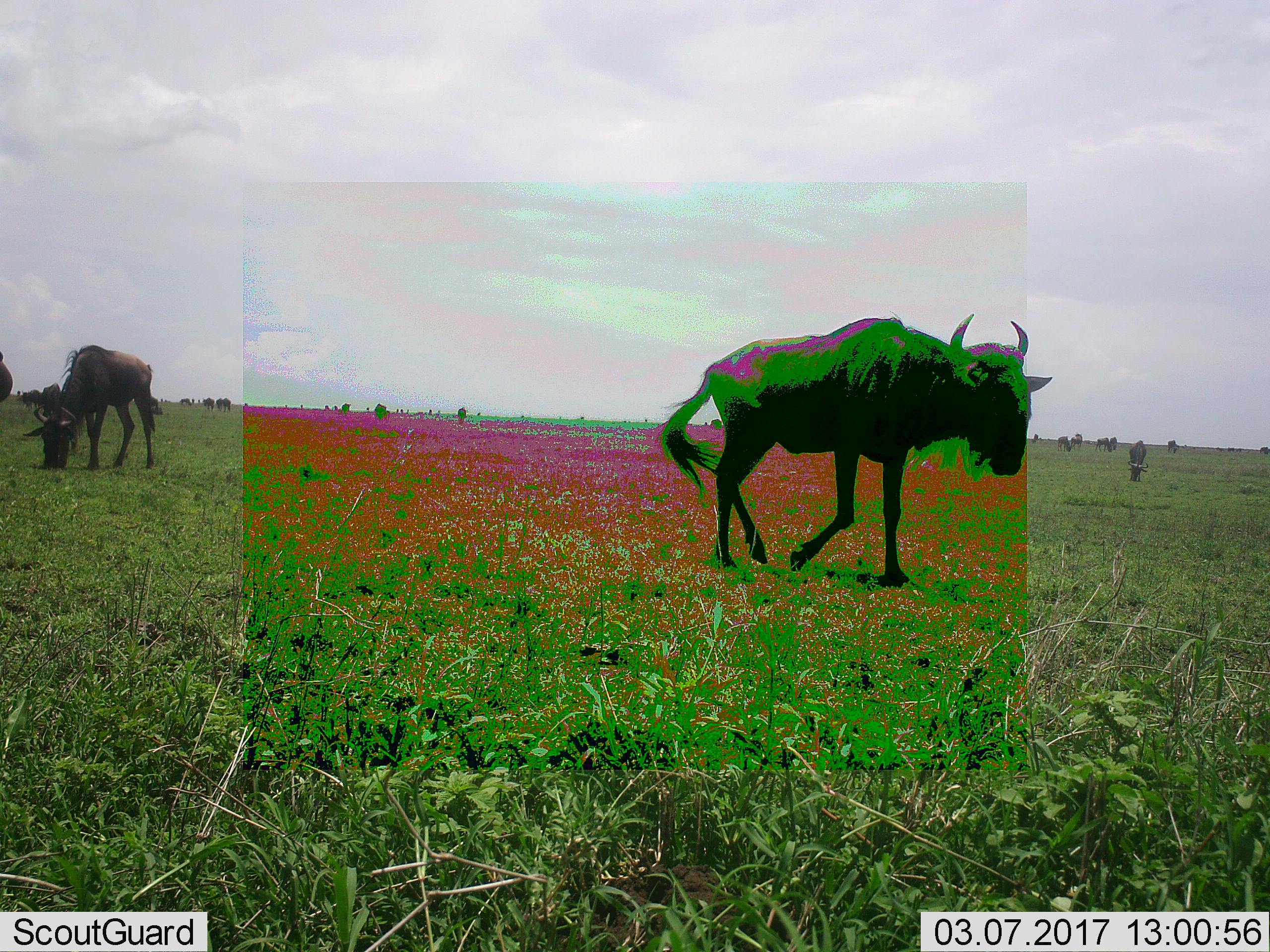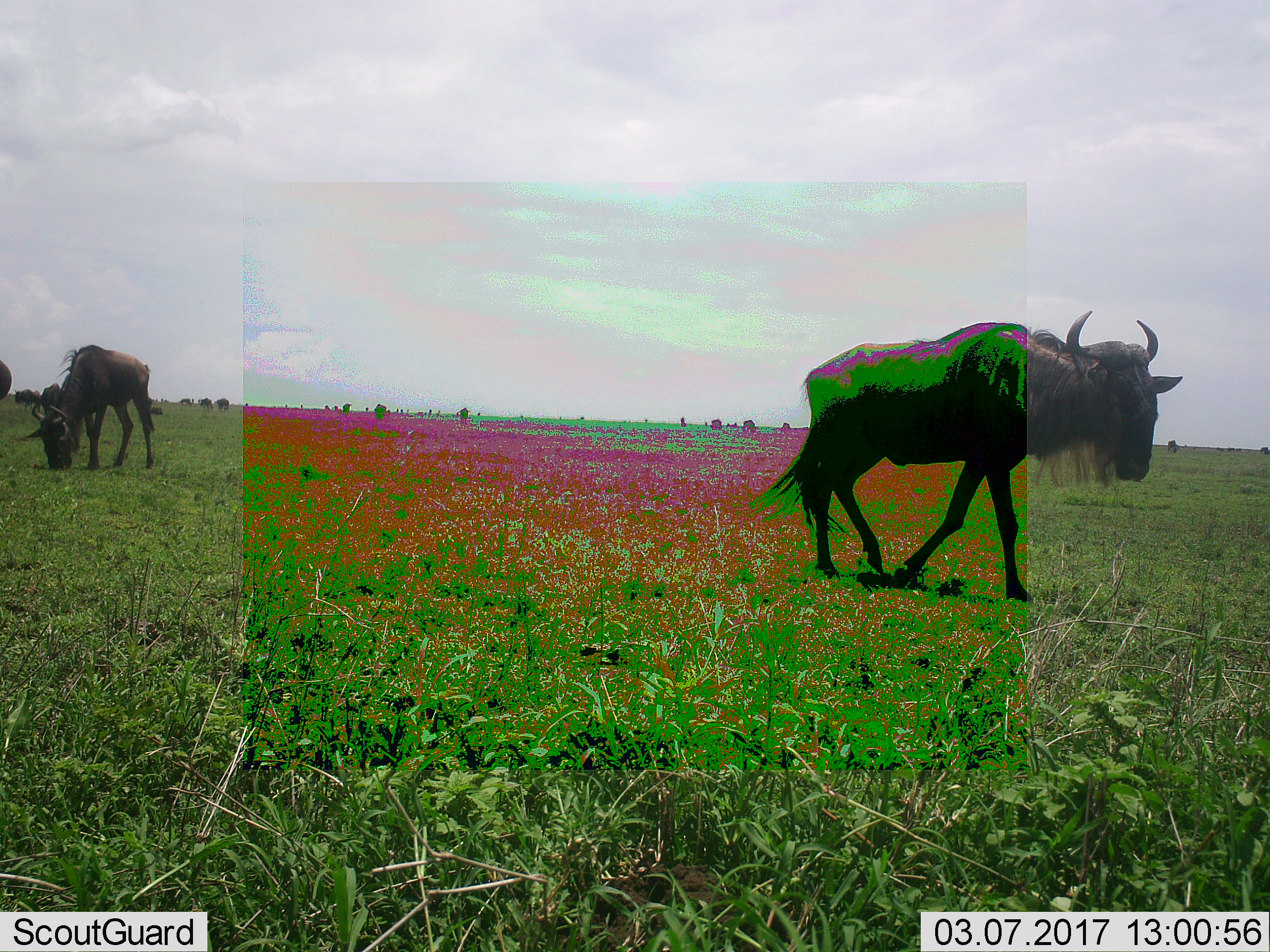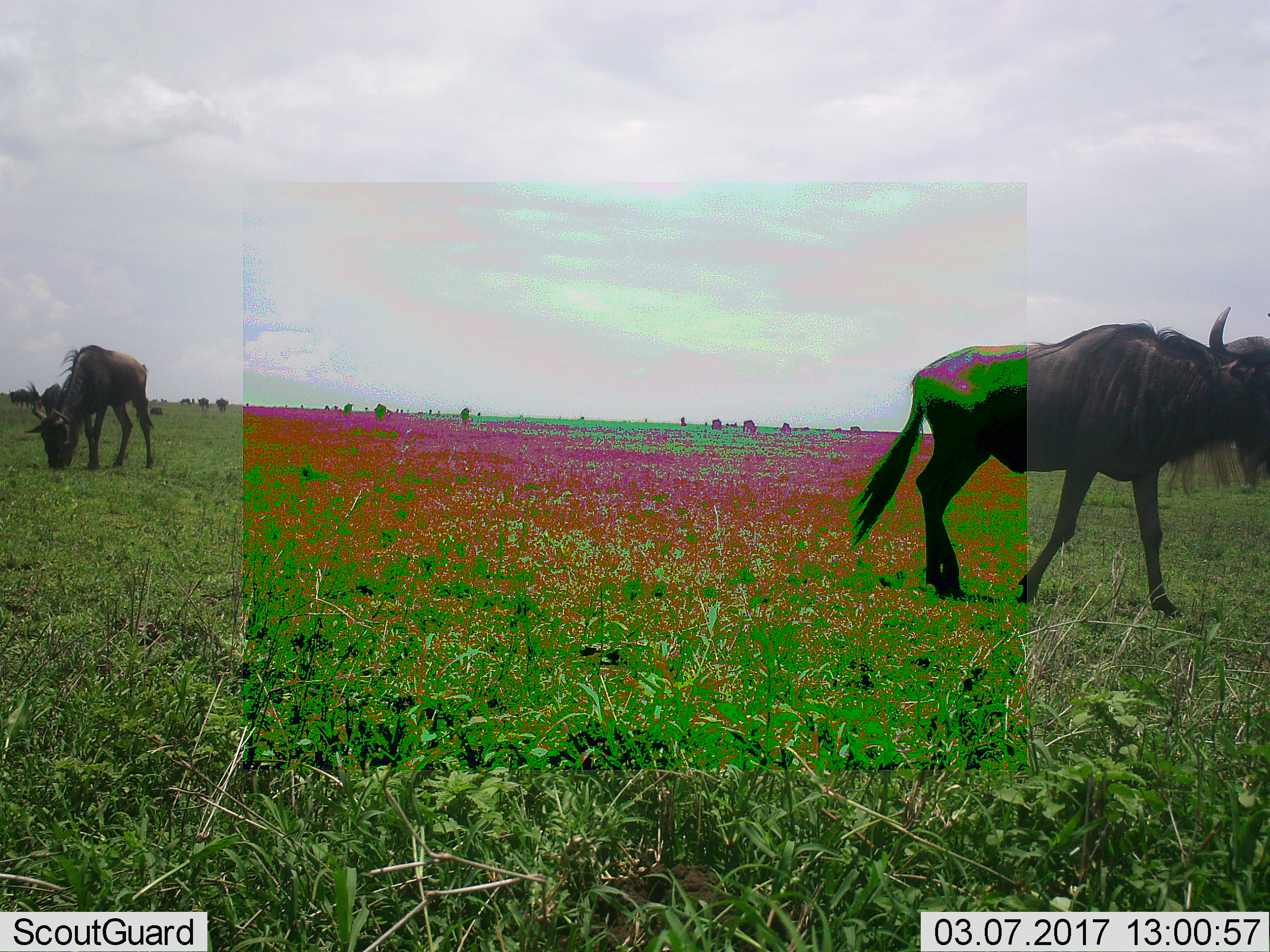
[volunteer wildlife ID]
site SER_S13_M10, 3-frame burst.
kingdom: Animalia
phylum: Chordata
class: Mammalia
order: Artiodactyla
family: Bovidae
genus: Connochaetes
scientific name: Connochaetes taurinus taurinus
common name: blue wildebeest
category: wildebeestblue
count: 11-50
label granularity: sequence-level